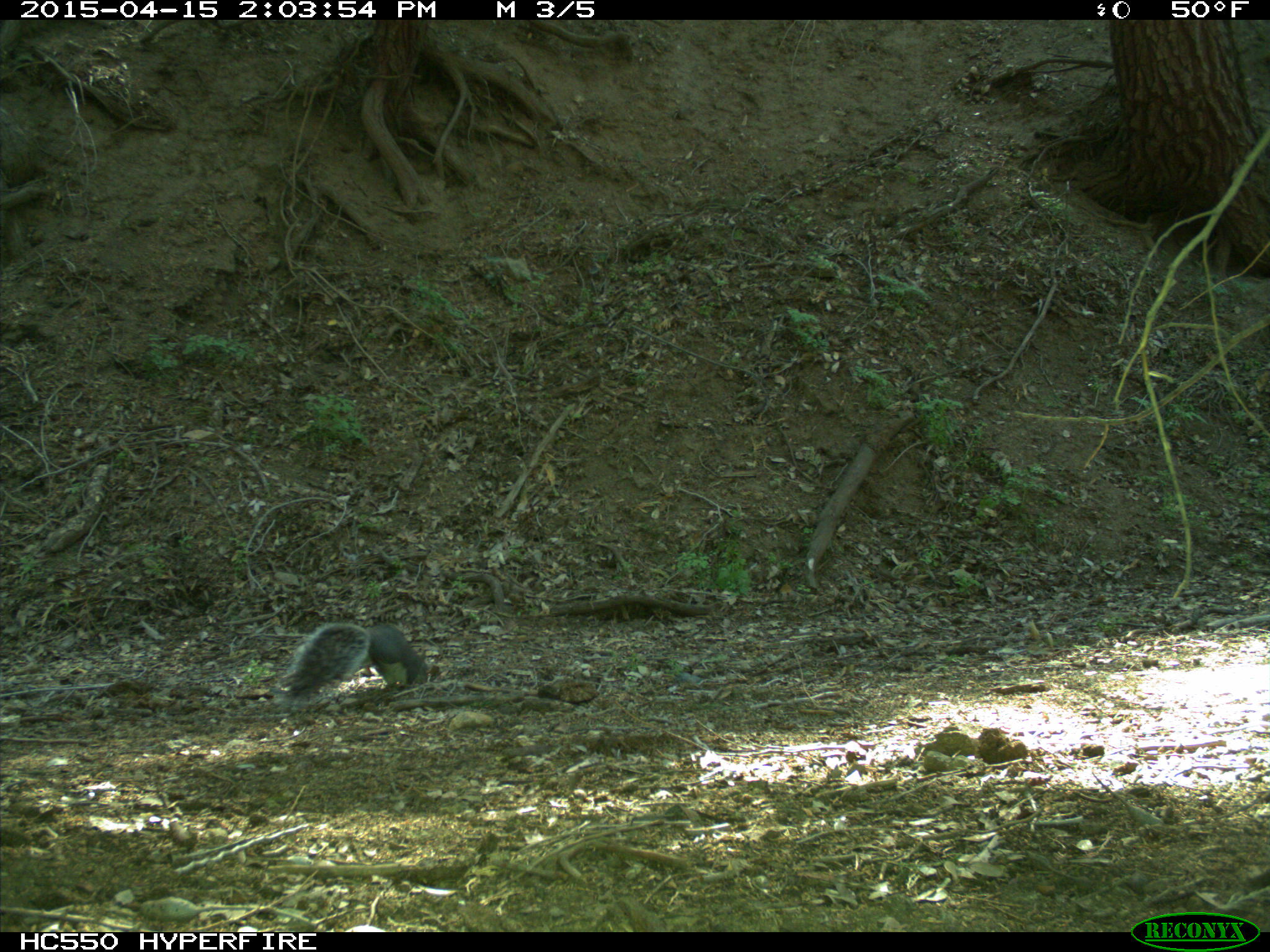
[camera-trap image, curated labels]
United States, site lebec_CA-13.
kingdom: Animalia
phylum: Chordata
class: Mammalia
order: Rodentia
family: Sciuridae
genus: Sciurus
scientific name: Sciurus carolinensis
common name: eastern gray squirrel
Sciurus carolinensis (eastern gray squirrel).